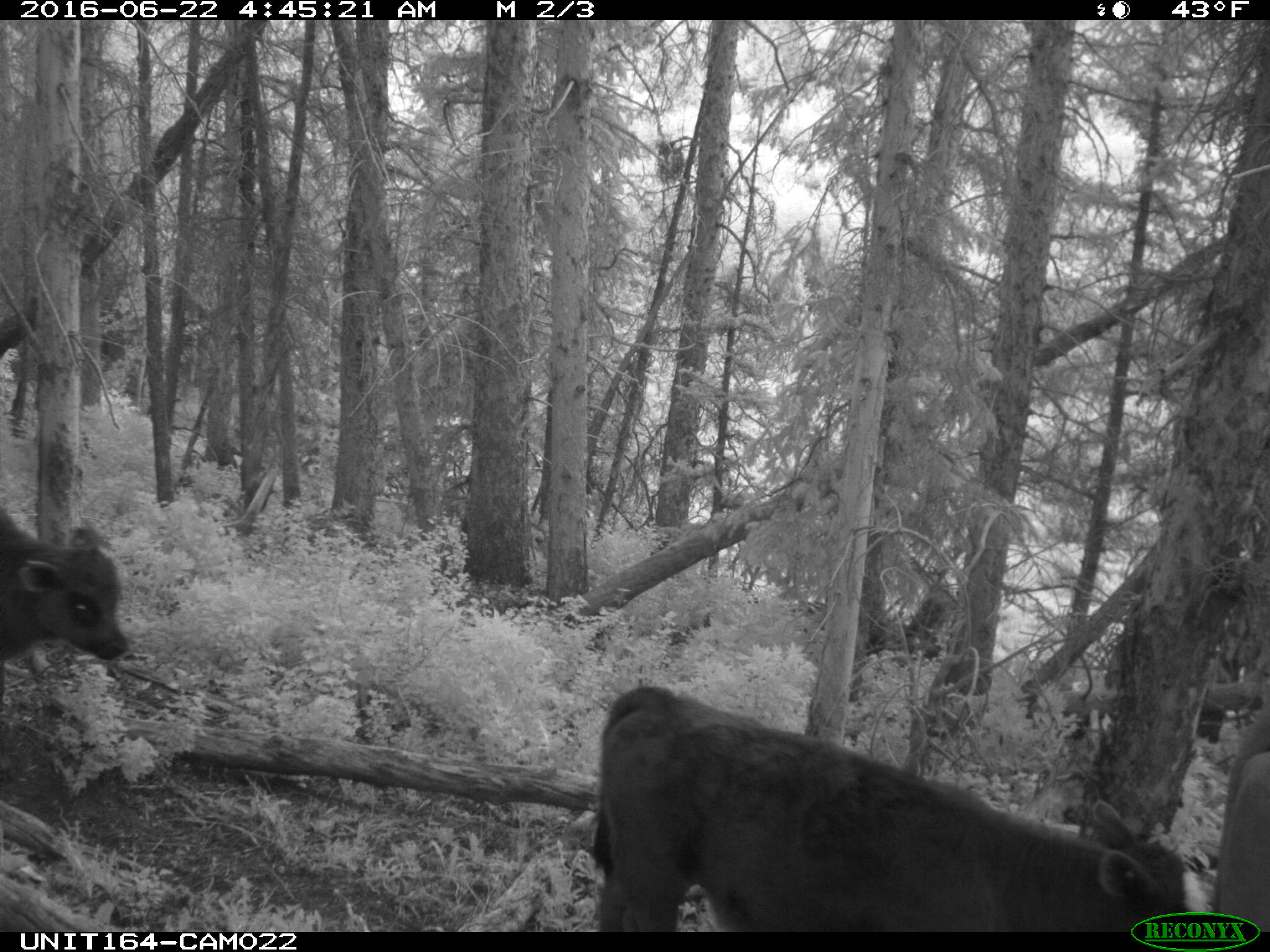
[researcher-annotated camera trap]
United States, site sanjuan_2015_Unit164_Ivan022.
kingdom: Animalia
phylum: Chordata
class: Mammalia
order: Artiodactyla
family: Bovidae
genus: Bos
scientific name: Bos taurus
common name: domestic cow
Bos taurus (domestic cow).